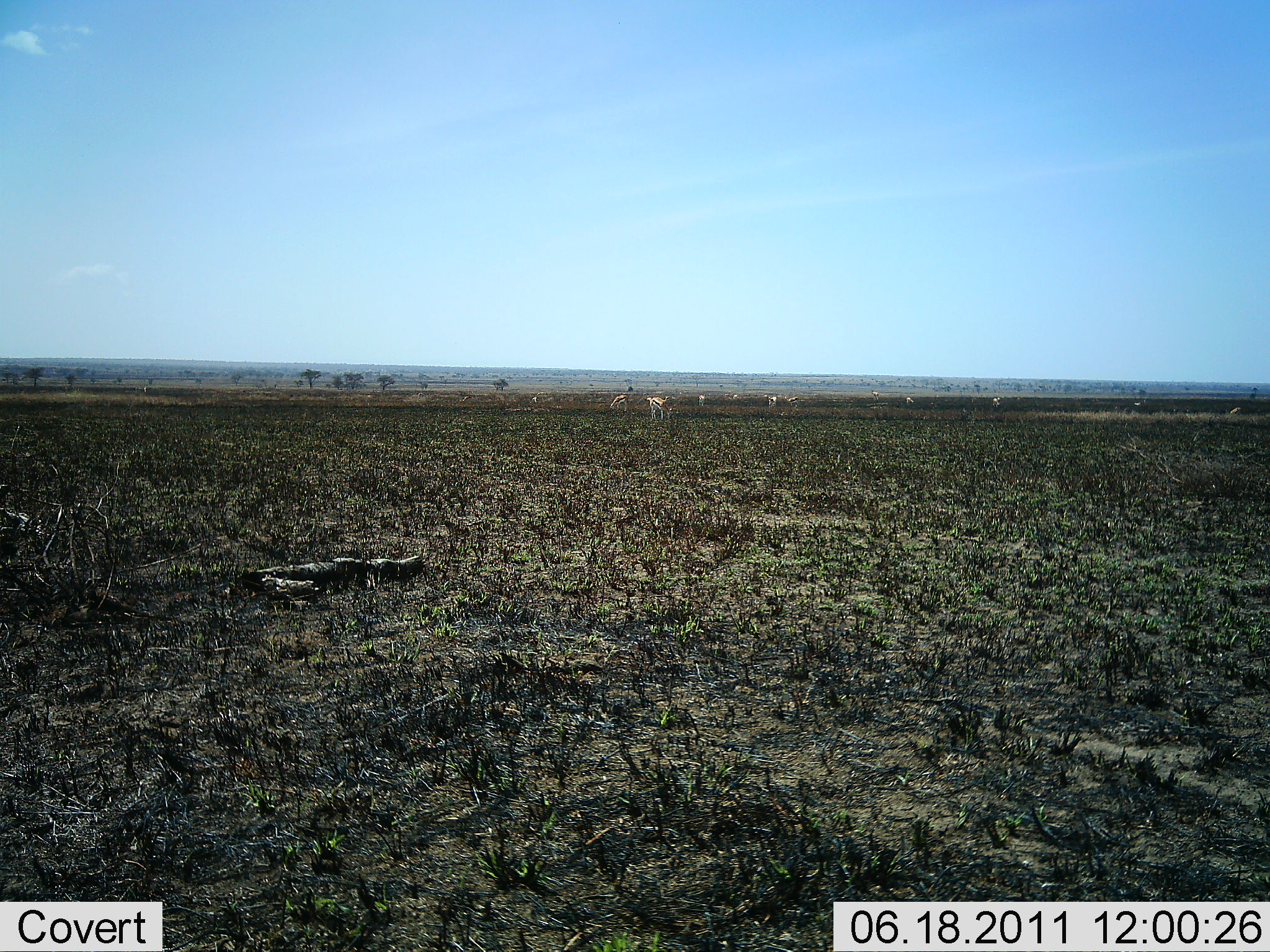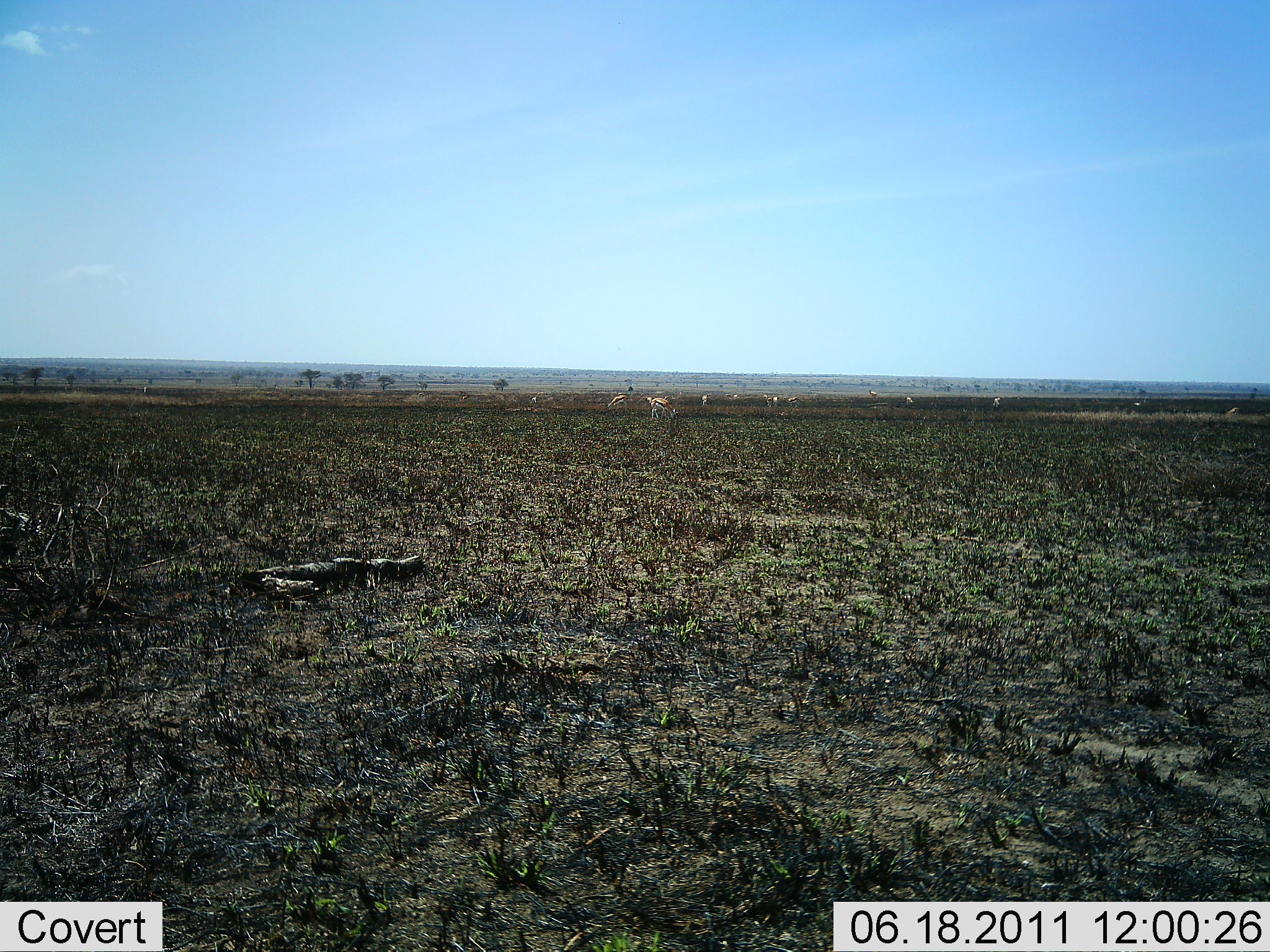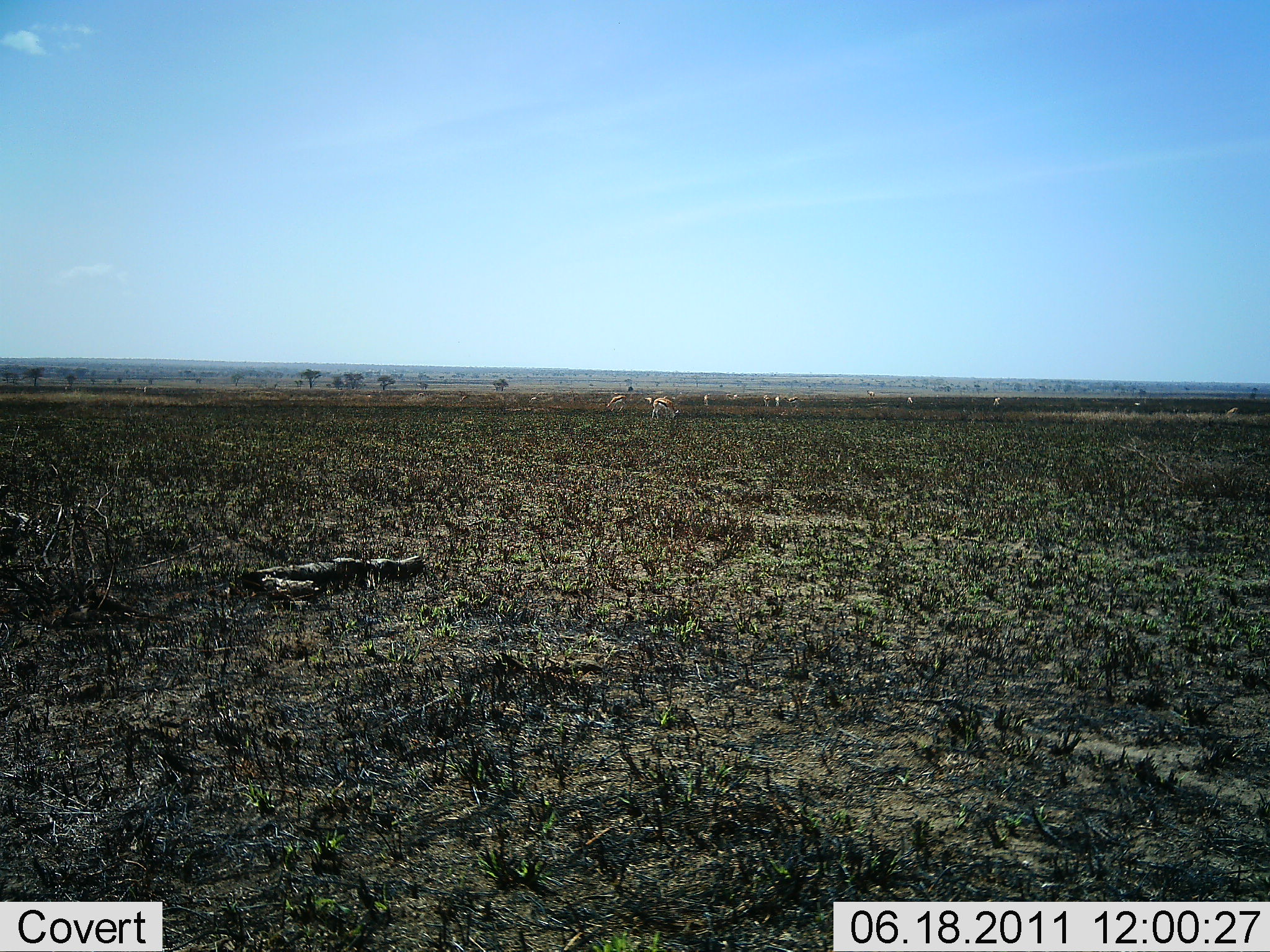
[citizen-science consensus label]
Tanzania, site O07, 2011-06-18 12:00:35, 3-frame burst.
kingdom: Animalia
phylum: Chordata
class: Mammalia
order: Artiodactyla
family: Bovidae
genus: Eudorcas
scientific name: Eudorcas thomsonii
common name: thomson's gazelle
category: gazellethomsons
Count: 11-50.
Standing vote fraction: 33%.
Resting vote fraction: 0%.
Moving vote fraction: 17%.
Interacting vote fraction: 0%.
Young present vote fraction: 0%.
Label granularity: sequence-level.